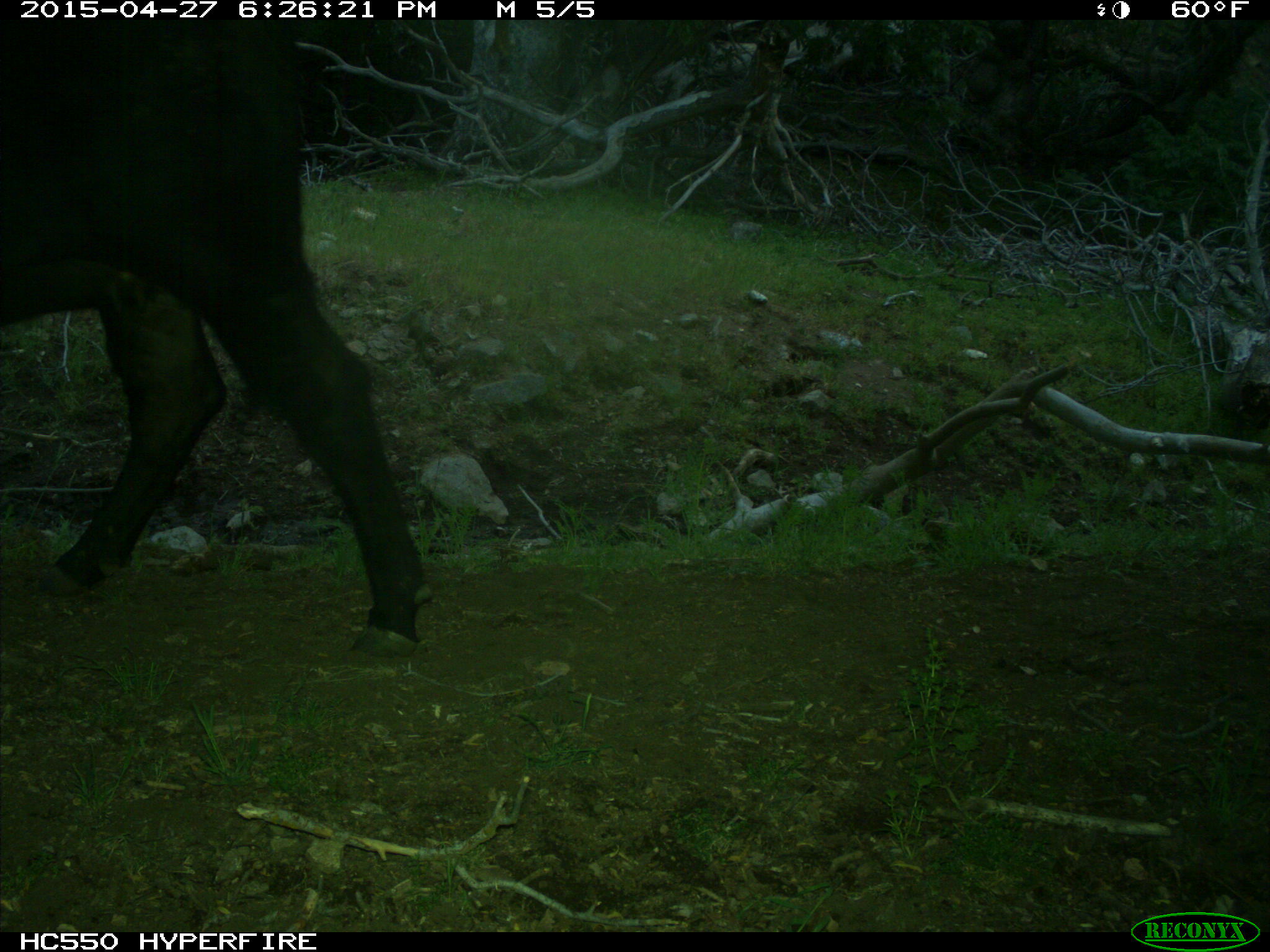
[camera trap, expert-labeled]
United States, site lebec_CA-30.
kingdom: Animalia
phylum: Chordata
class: Mammalia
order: Artiodactyla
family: Bovidae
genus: Bos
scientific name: Bos taurus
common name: domestic cow